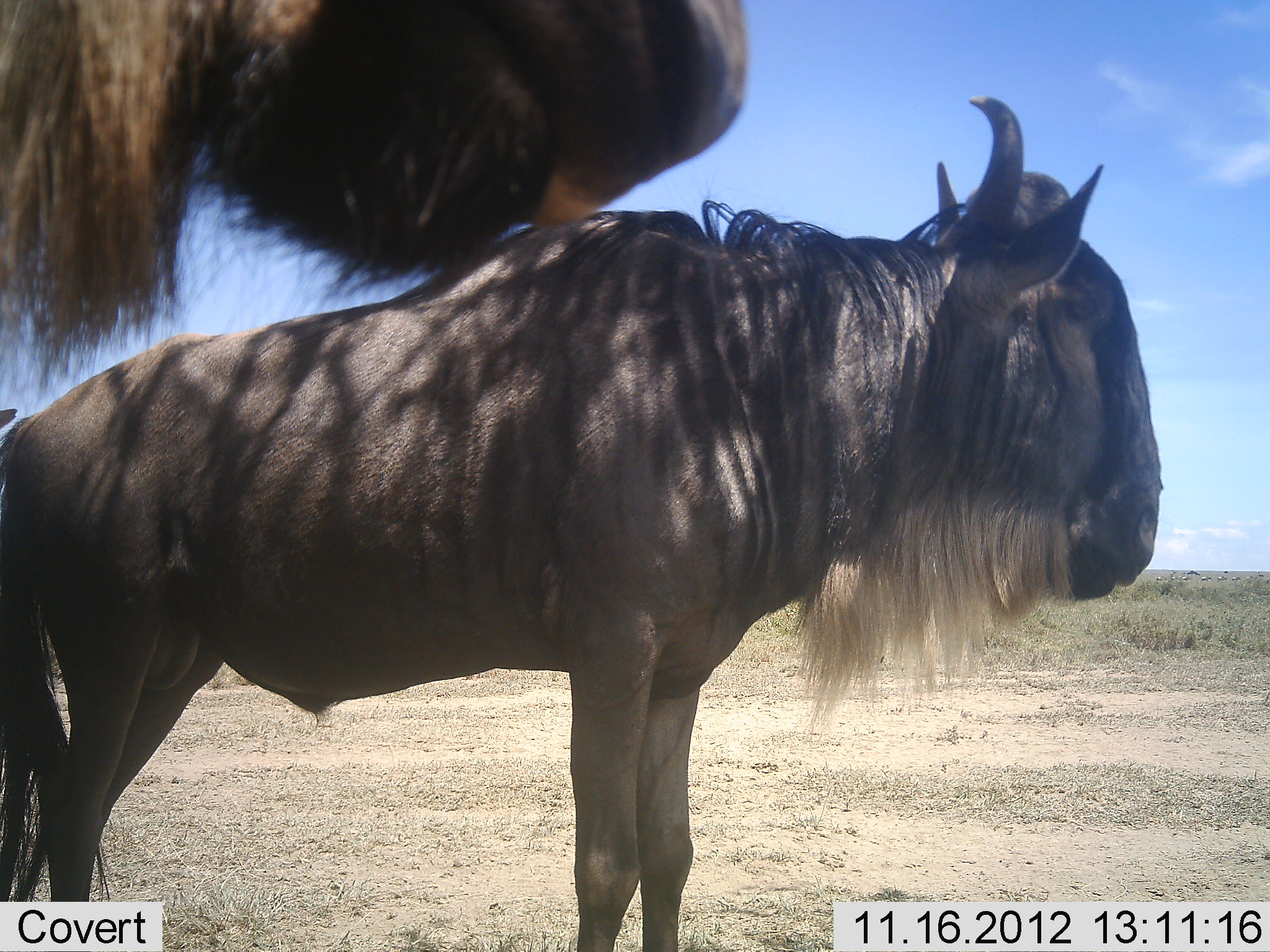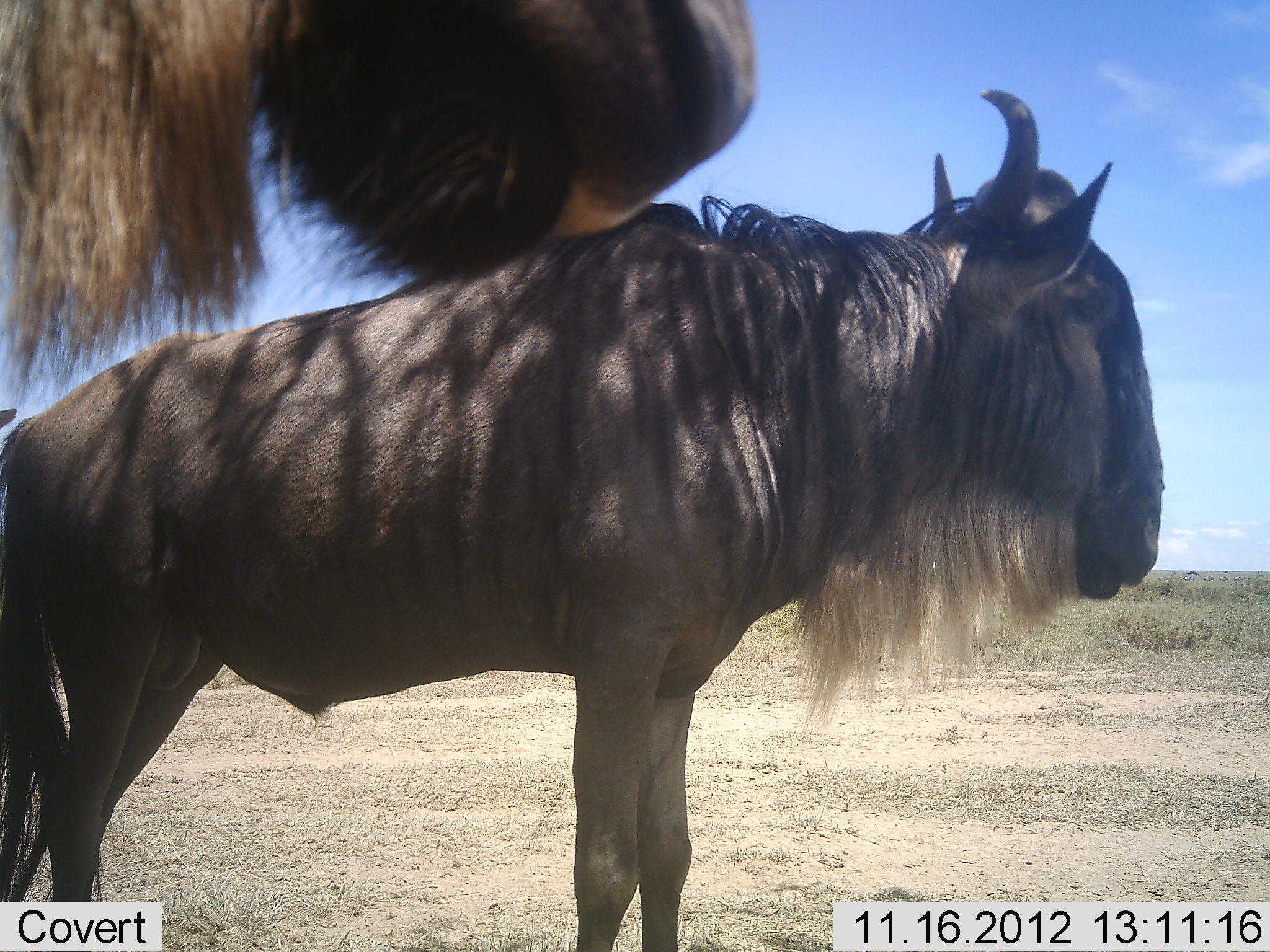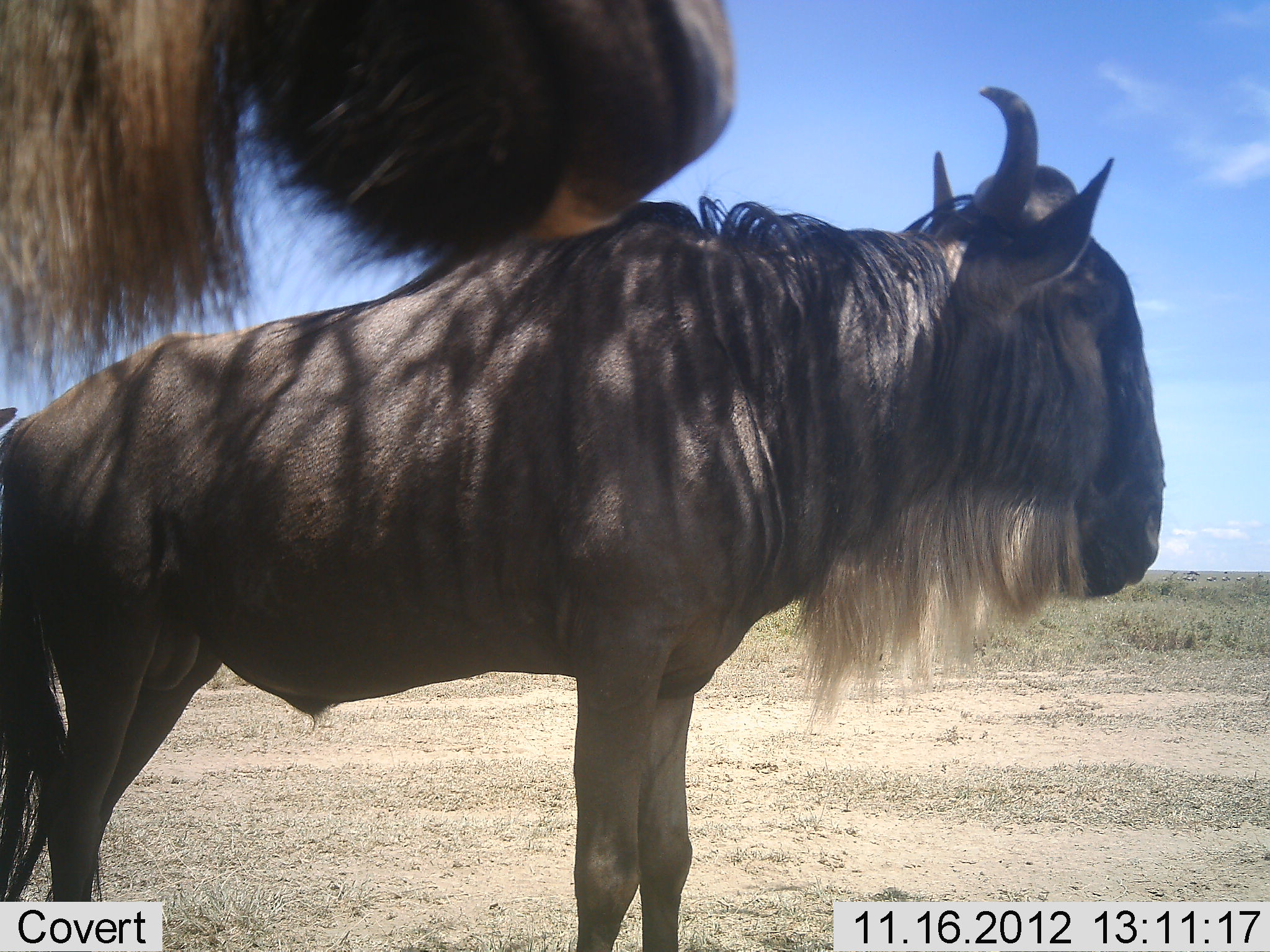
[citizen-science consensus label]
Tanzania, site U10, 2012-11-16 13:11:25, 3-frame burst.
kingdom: Animalia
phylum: Chordata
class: Mammalia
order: Artiodactyla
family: Bovidae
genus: Connochaetes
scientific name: Connochaetes taurinus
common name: blue wildebeest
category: wildebeest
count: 2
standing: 90%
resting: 10%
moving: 0%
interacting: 0%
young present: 0%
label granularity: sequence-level